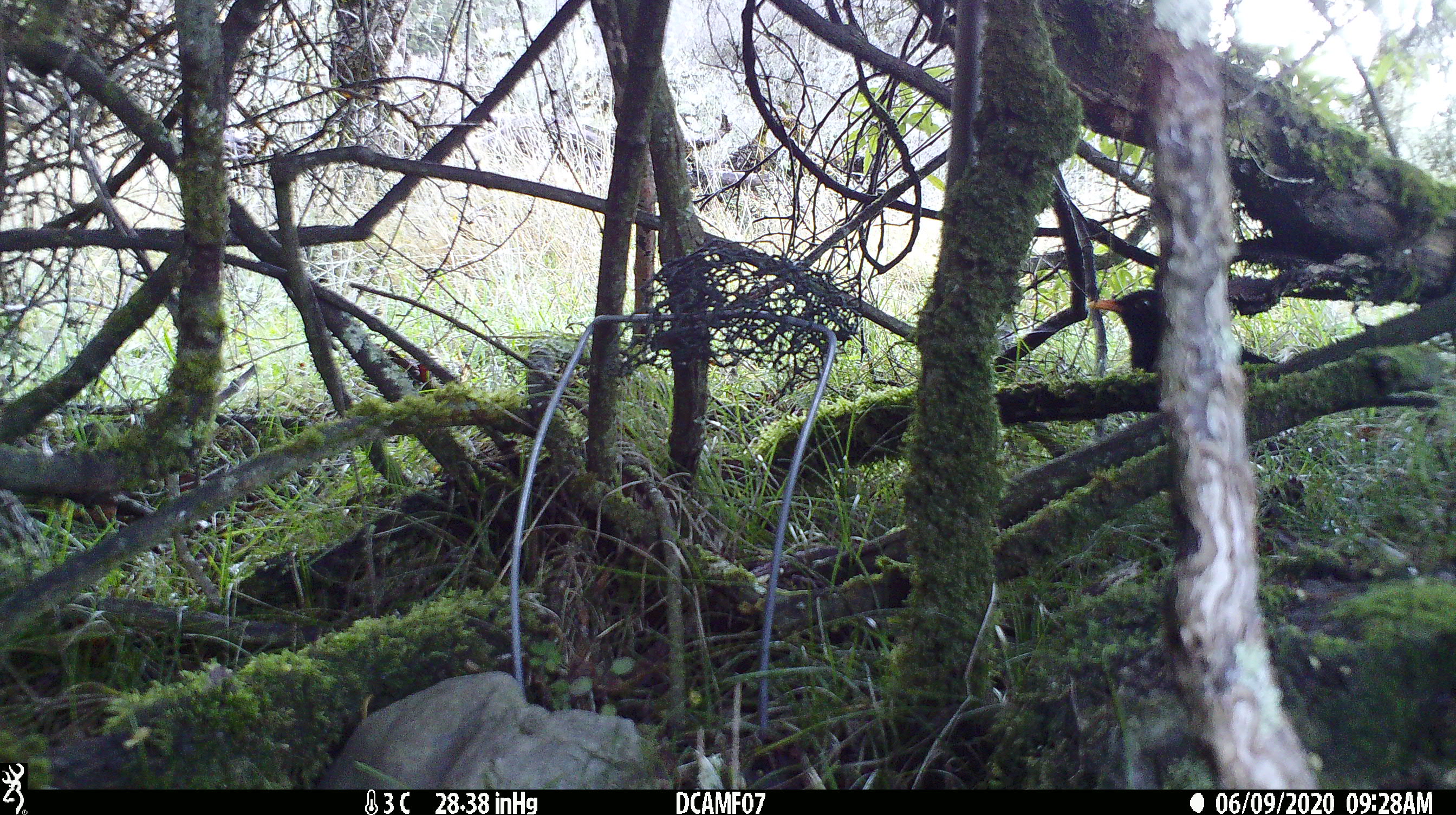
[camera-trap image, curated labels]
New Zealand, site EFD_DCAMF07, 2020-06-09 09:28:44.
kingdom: Animalia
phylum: Chordata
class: Aves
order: Passeriformes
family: Turdidae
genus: Turdus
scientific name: Turdus merula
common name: eurasian blackbird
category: blackbird